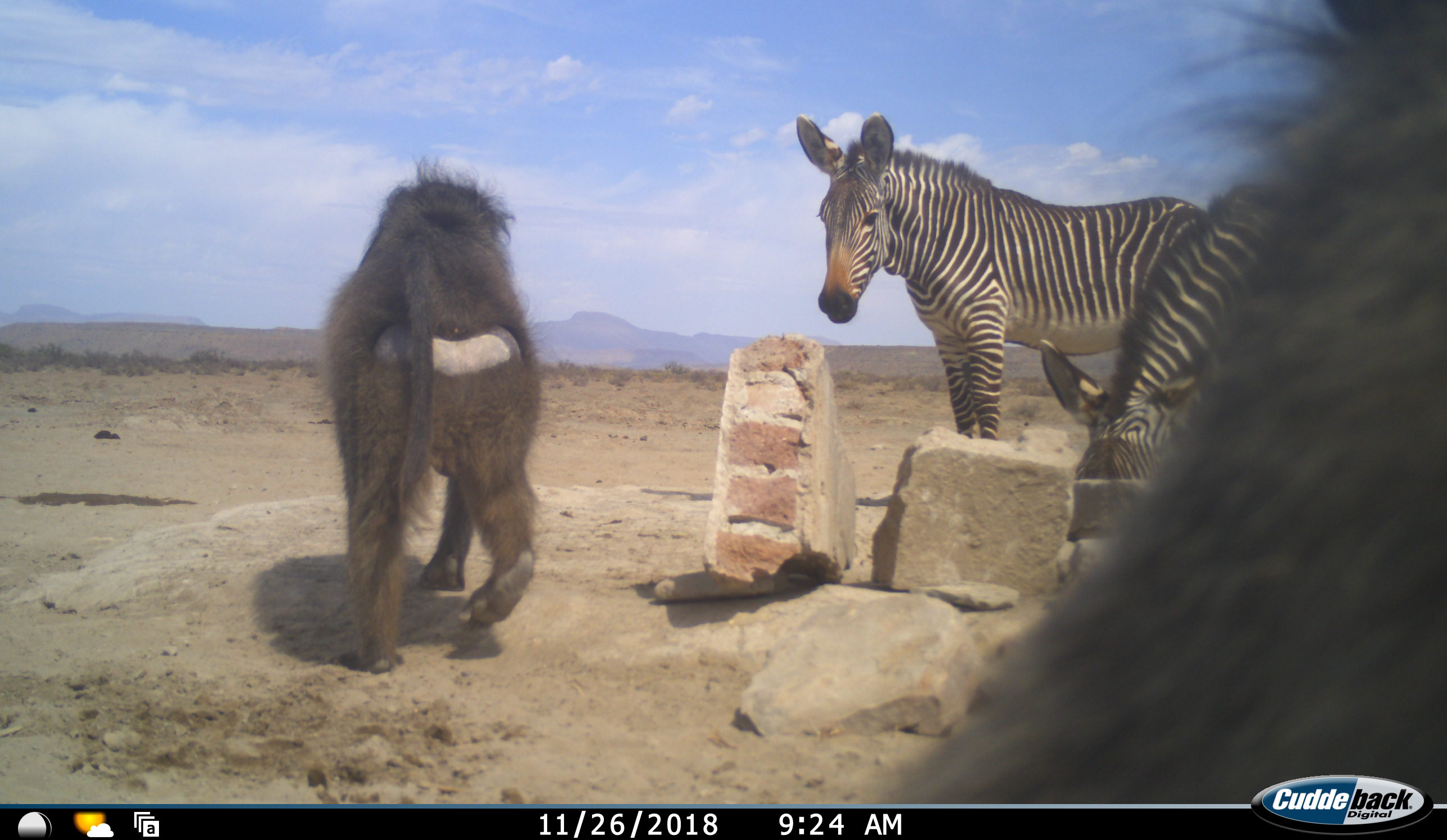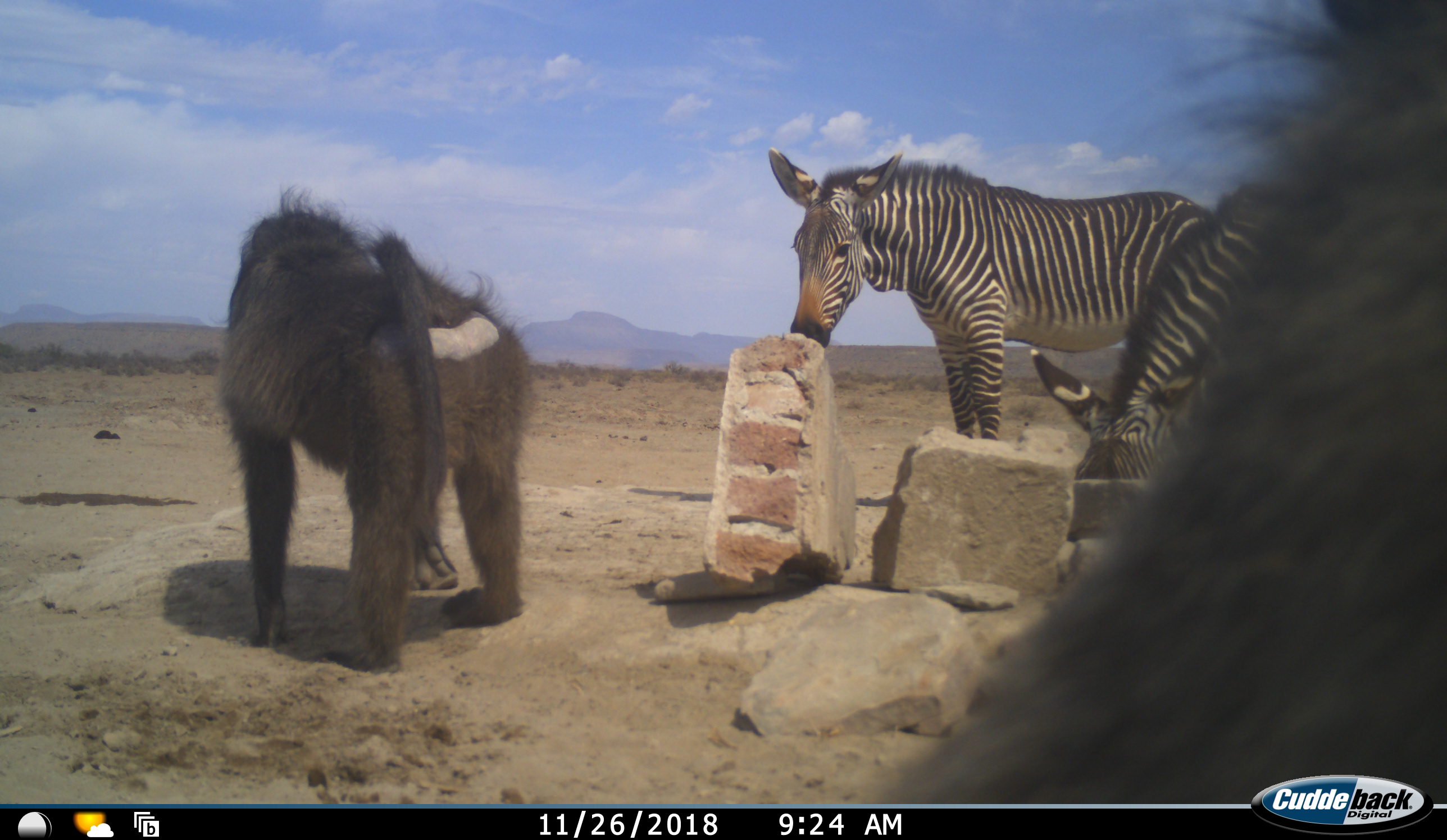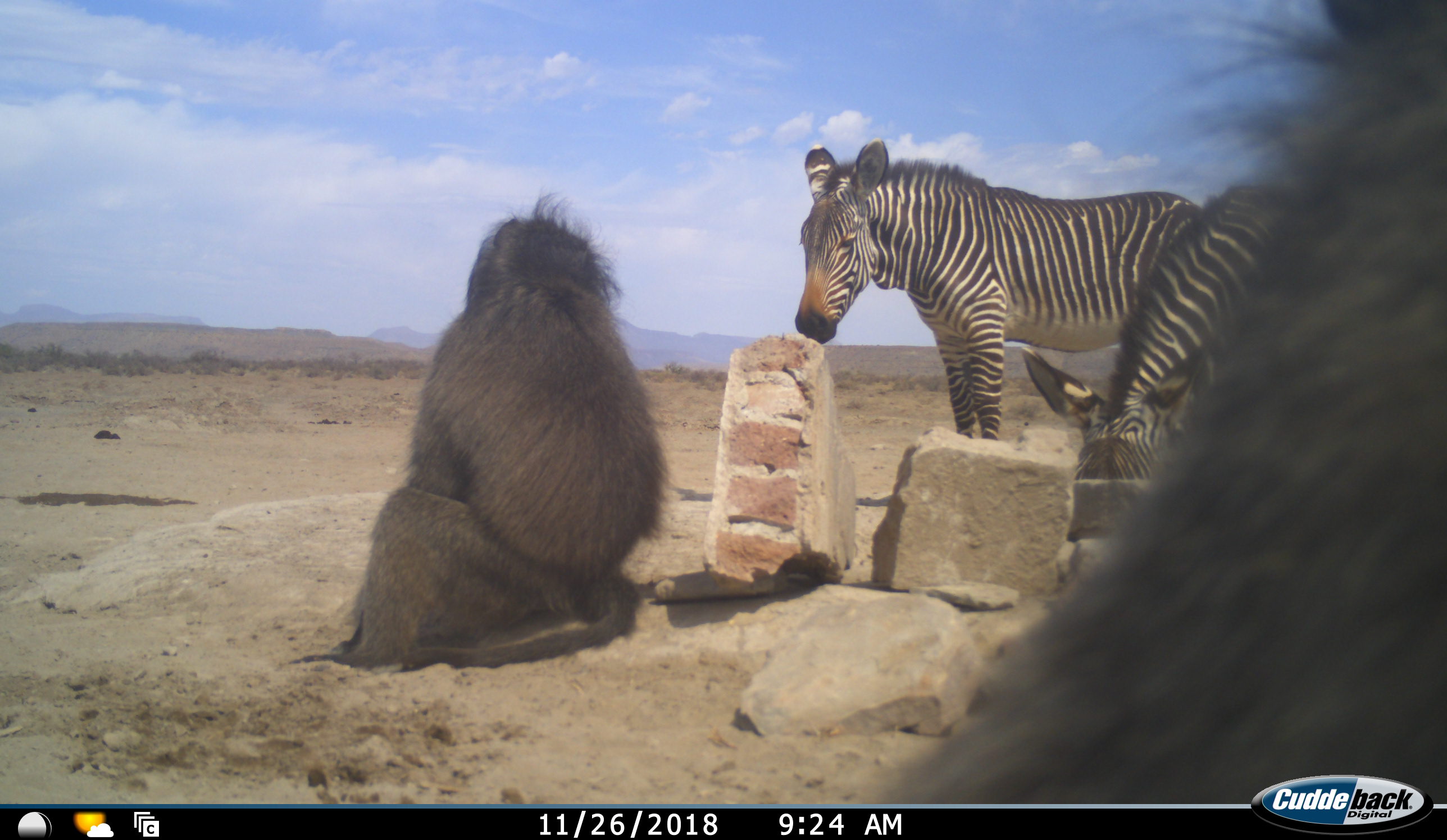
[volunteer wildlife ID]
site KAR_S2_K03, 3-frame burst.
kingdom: Animalia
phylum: Chordata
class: Mammalia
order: Primates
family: Cercopithecidae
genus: Papio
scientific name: Papio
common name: baboon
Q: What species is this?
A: Baboon (Papio).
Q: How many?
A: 2.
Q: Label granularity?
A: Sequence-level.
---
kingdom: Animalia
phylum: Chordata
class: Mammalia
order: Perissodactyla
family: Equidae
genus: Equus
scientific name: Equus zebra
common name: mountain zebra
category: zebramountain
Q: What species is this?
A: Zebramountain (mountain zebra) (Equus zebra).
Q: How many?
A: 2.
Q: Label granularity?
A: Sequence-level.